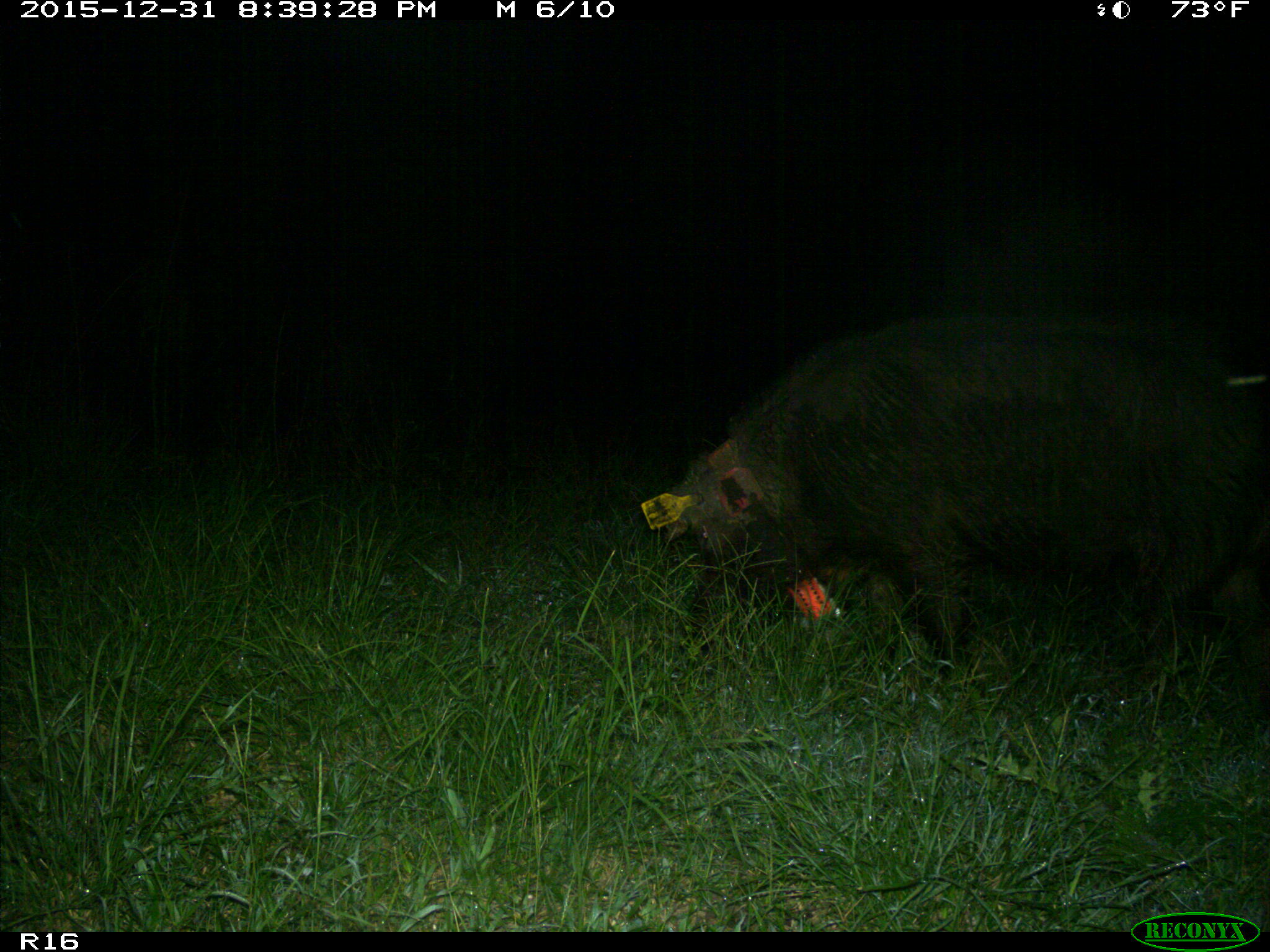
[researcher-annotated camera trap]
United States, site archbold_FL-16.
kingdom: Animalia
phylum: Chordata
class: Mammalia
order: Artiodactyla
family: Suidae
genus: Sus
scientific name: Sus scrofa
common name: wild boar